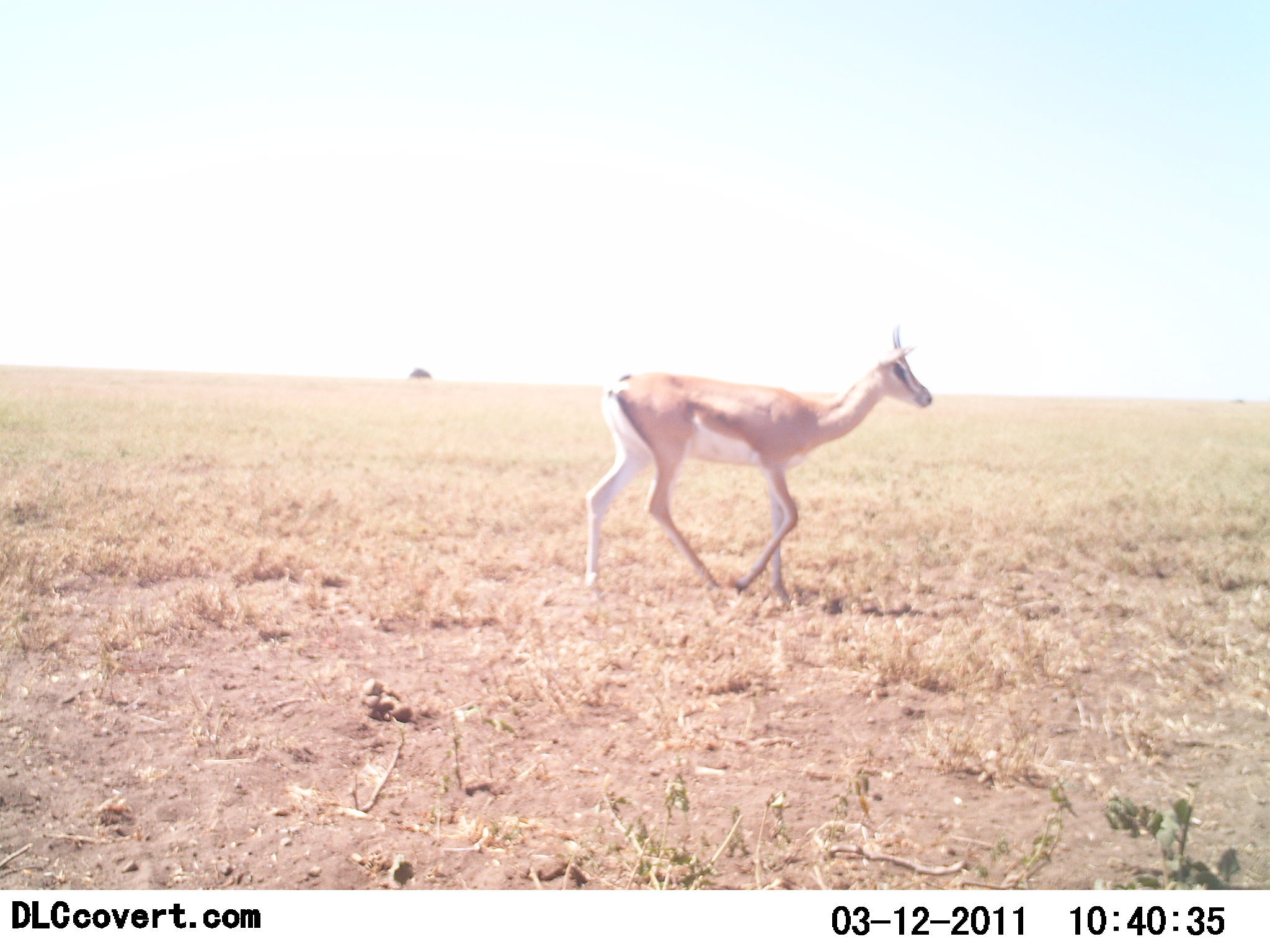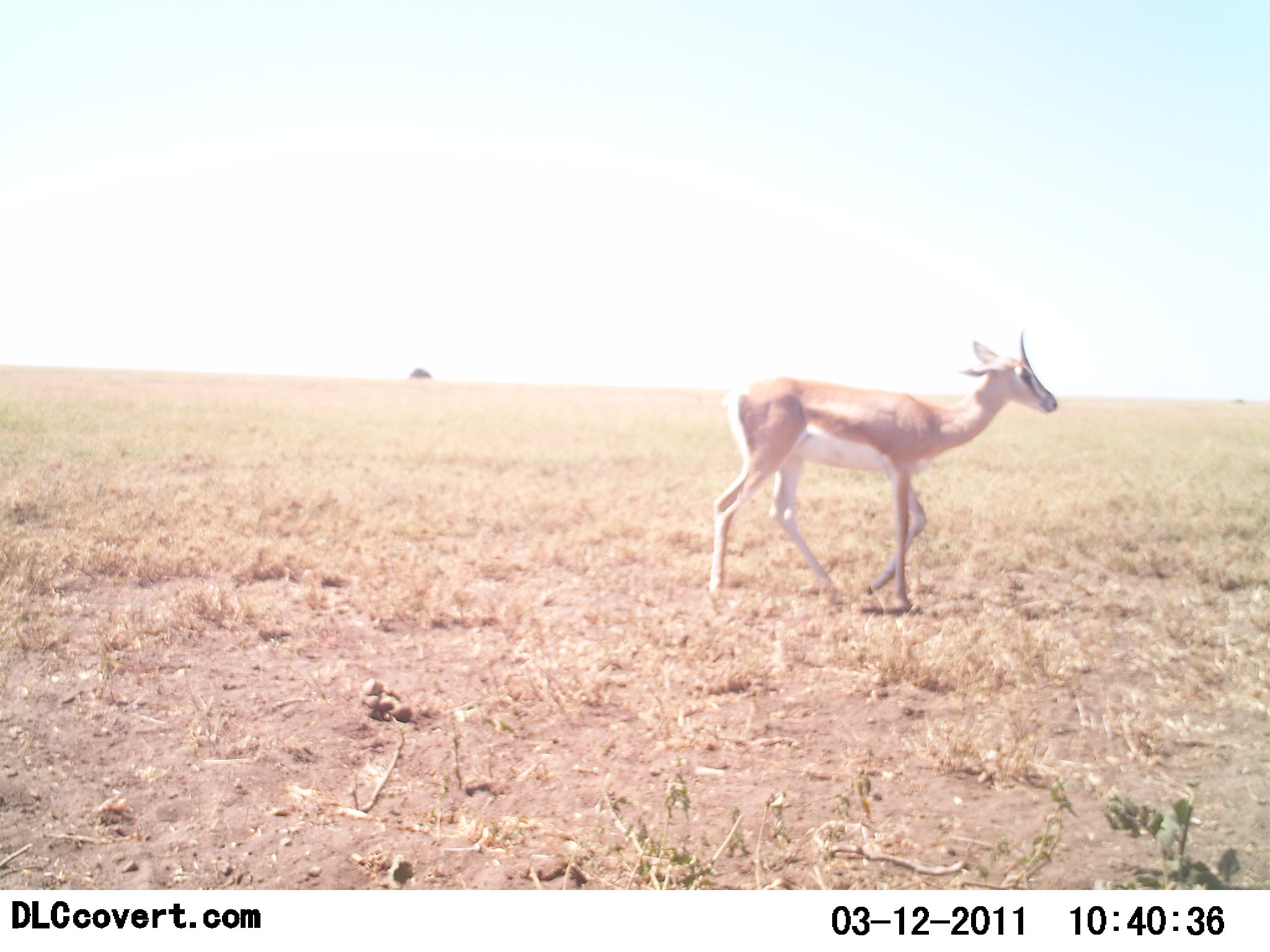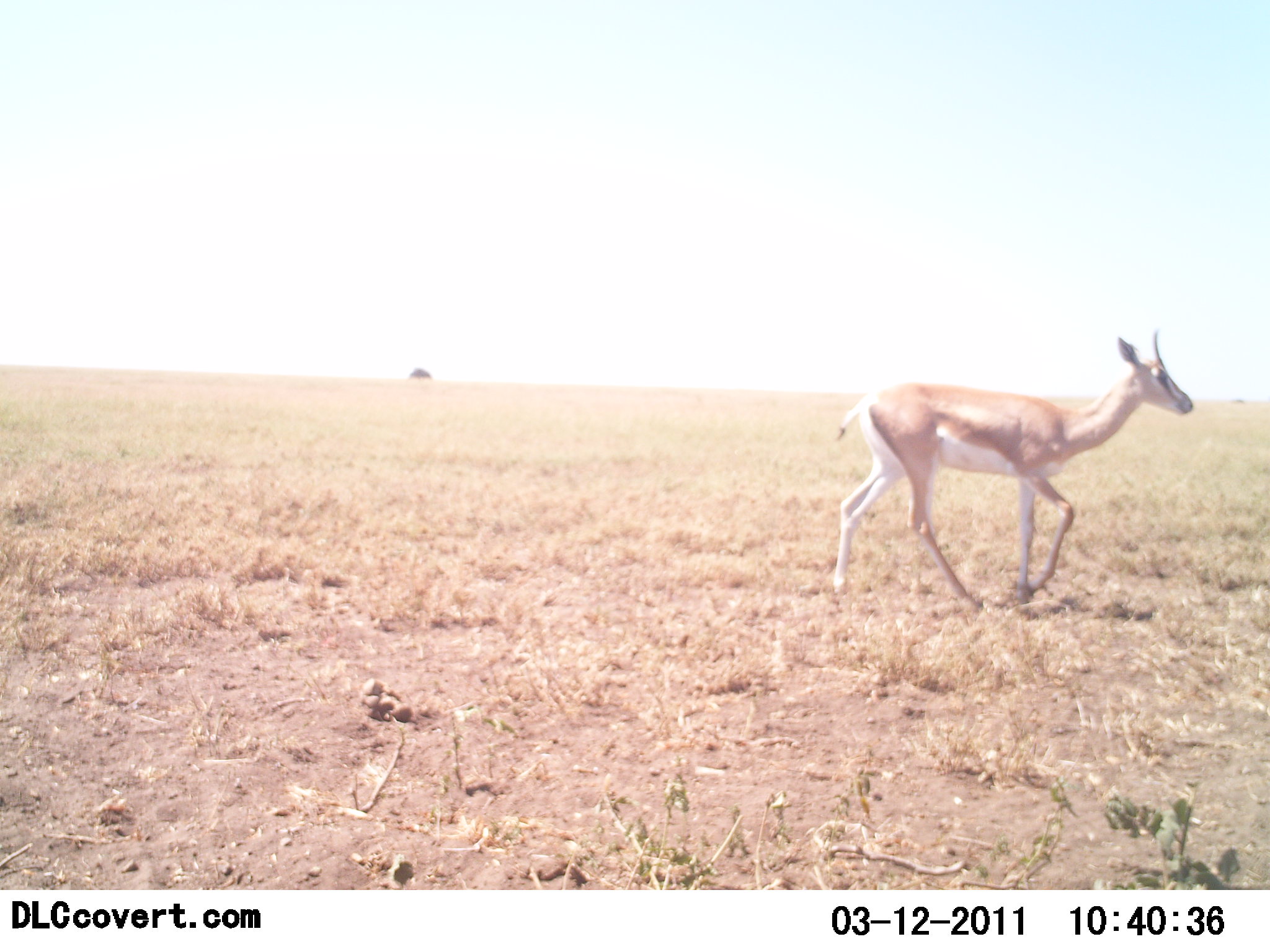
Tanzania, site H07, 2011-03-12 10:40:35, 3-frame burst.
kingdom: Animalia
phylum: Chordata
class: Mammalia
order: Artiodactyla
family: Bovidae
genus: Nanger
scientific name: Nanger granti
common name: grant's gazelle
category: gazellegrants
Gazellegrants (grant's gazelle) (Nanger granti), count 1. Behavior (volunteer vote fractions): standing 9%, resting 0%, moving 100%, interacting 0%. Young present (vote fraction): 9%. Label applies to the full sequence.